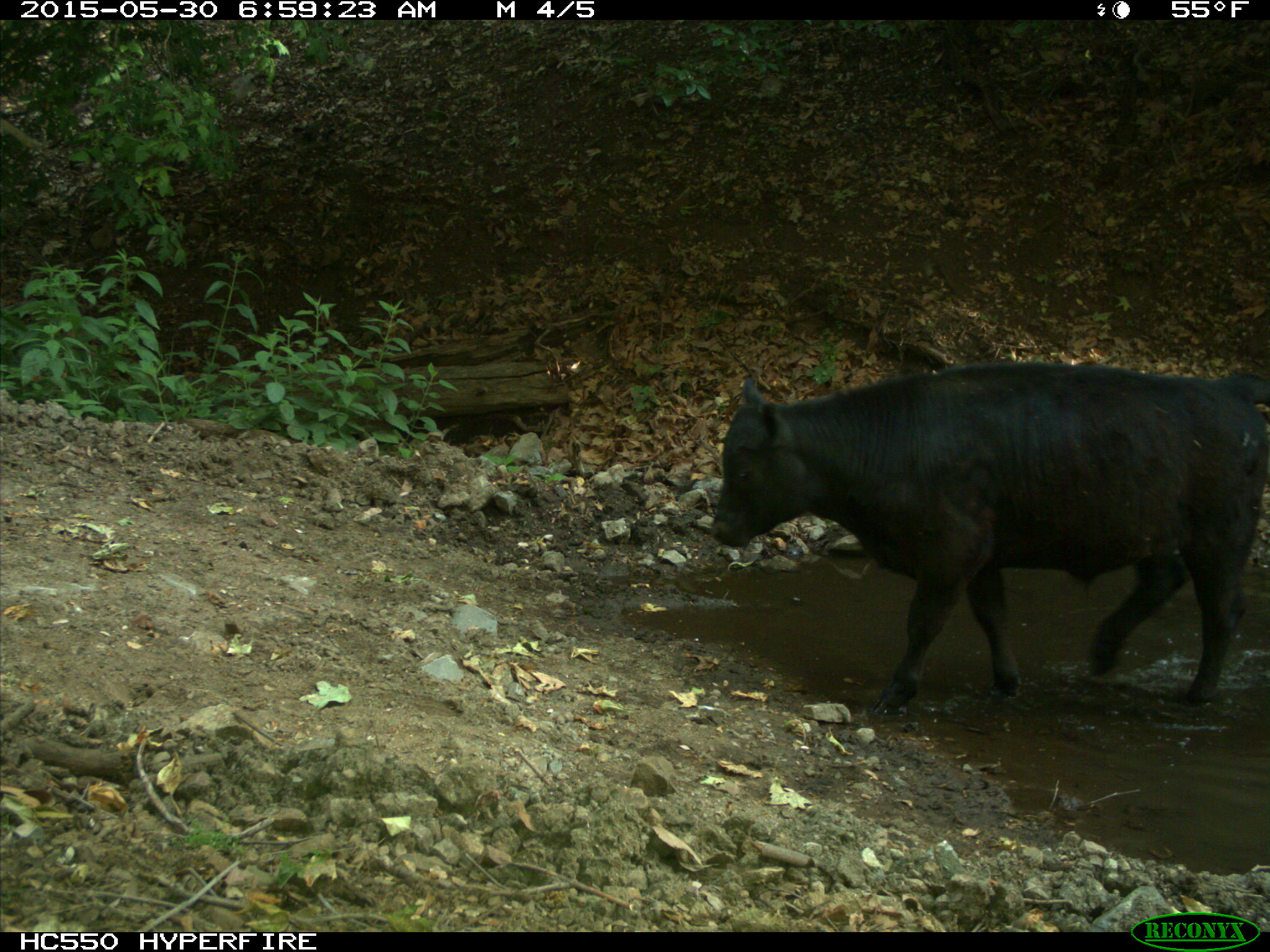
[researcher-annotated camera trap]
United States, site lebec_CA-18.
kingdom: Animalia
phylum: Chordata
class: Mammalia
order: Artiodactyla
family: Bovidae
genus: Bos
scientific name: Bos taurus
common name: domestic cow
Bos taurus (domestic cow).